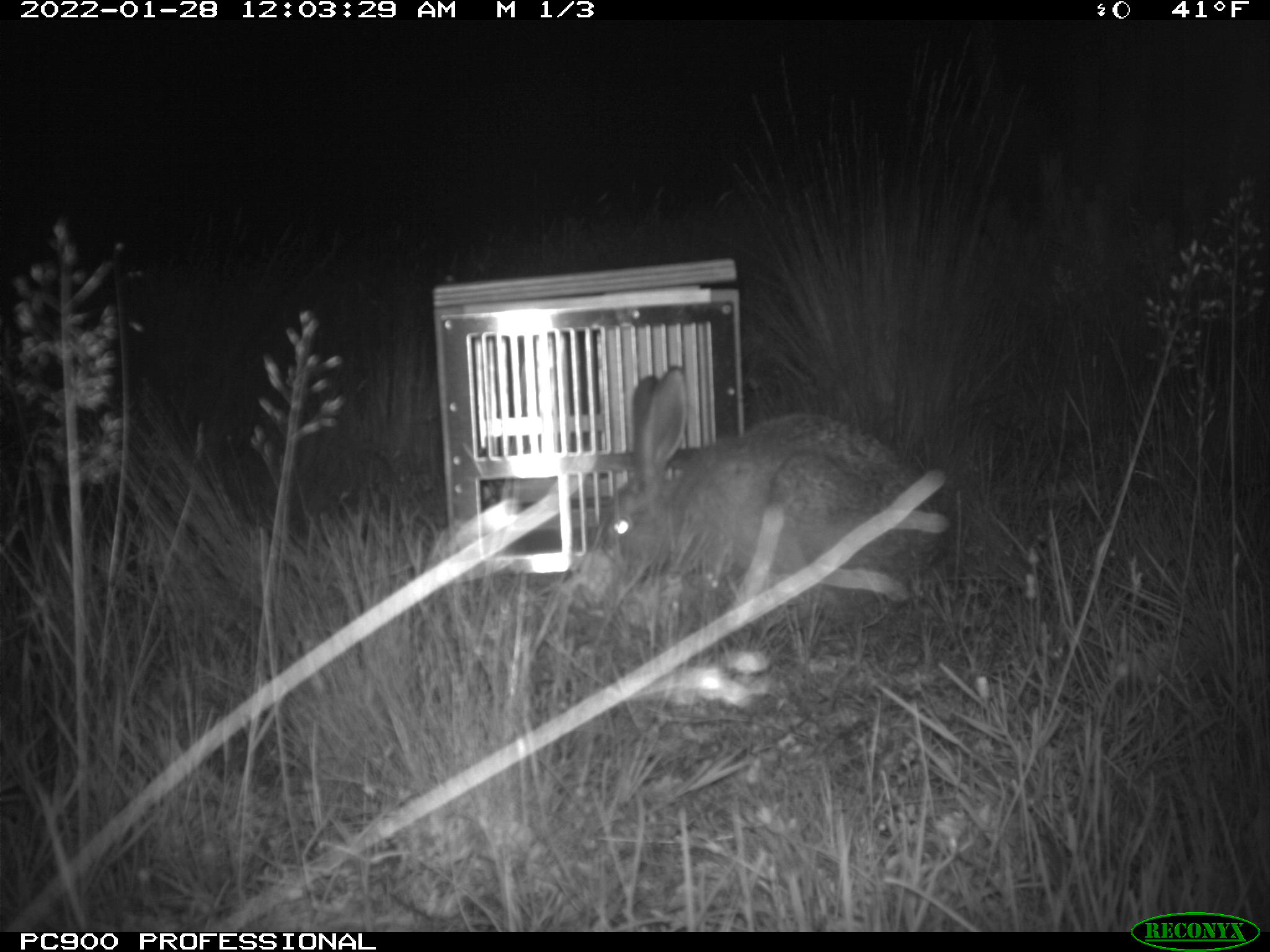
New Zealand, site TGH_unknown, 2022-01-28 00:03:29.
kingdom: Animalia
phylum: Chordata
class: Mammalia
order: Lagomorpha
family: Leporidae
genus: Lepus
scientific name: Lepus europaeus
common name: brown hare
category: hare